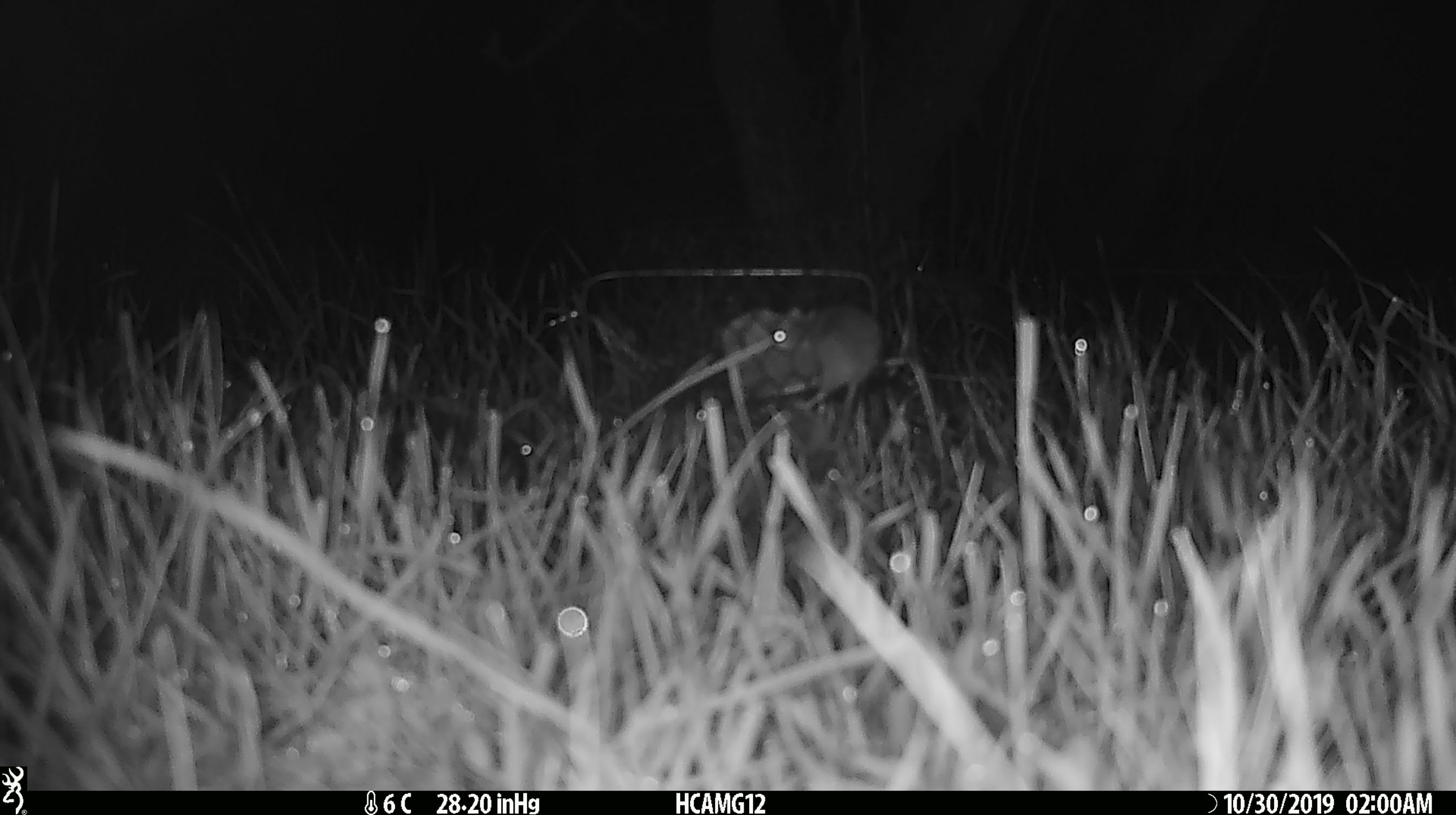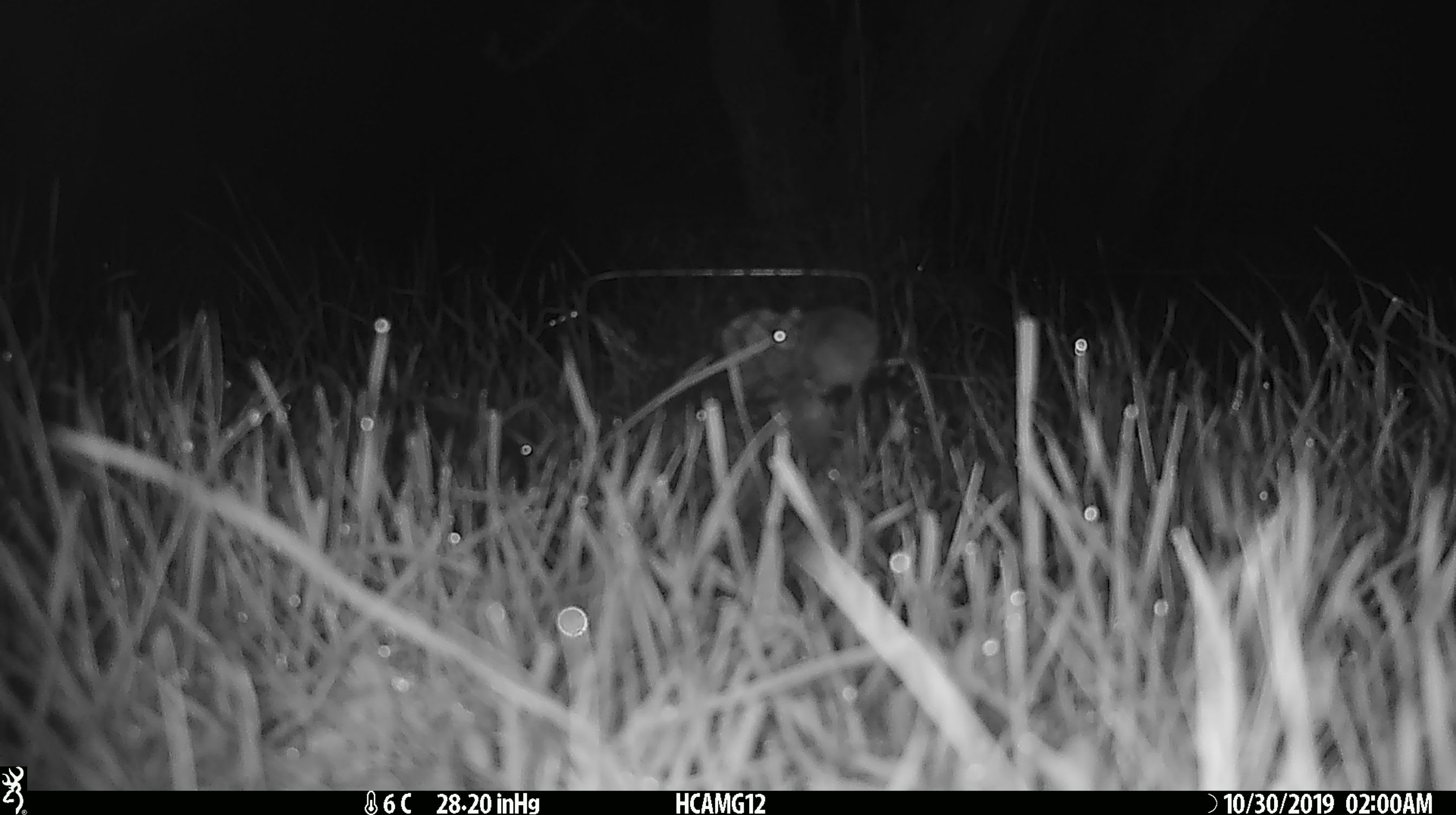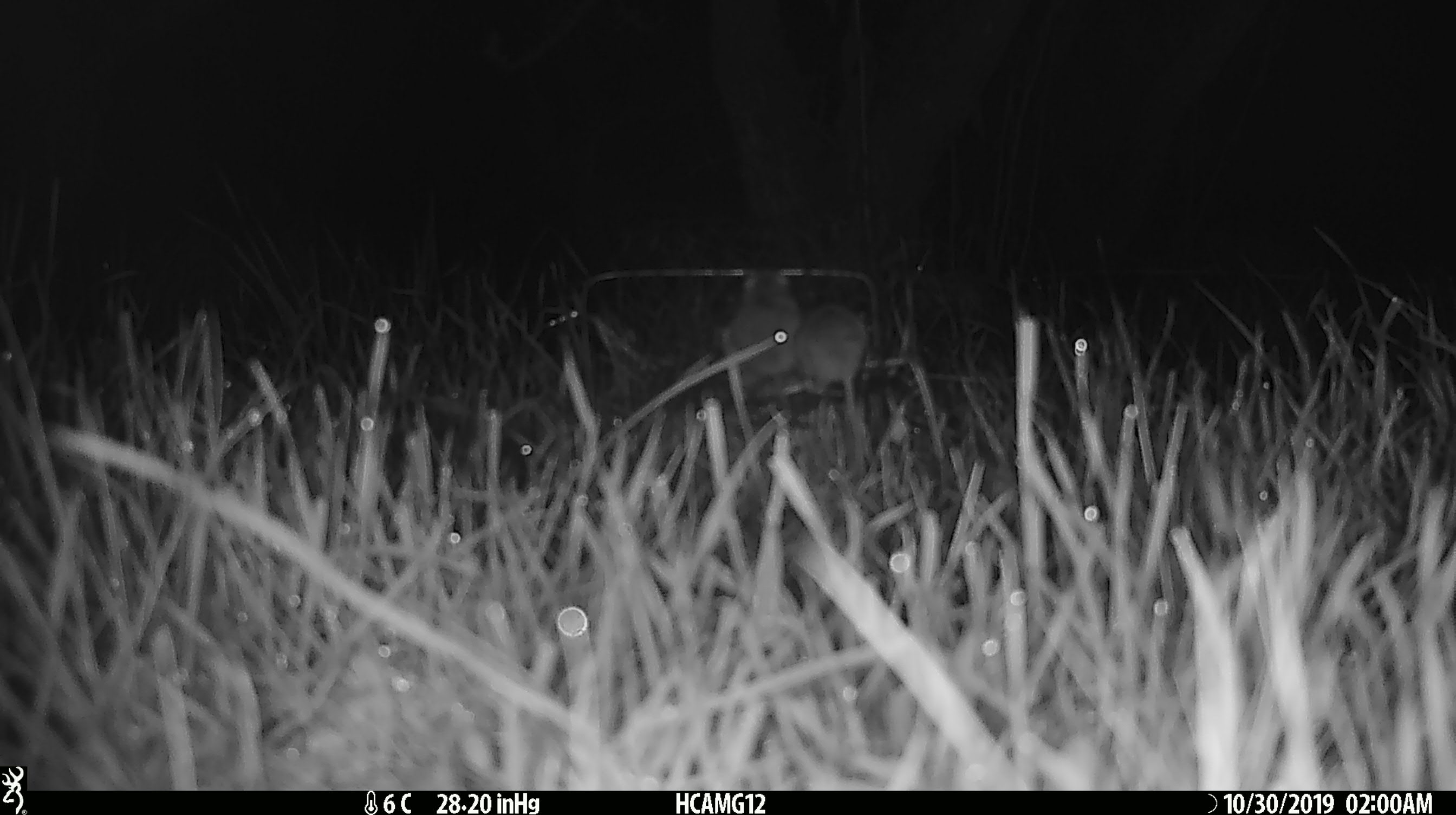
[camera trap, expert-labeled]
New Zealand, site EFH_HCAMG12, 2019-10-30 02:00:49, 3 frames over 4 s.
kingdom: Animalia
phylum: Chordata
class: Mammalia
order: Rodentia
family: Muridae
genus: Mus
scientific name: Mus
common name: mouse